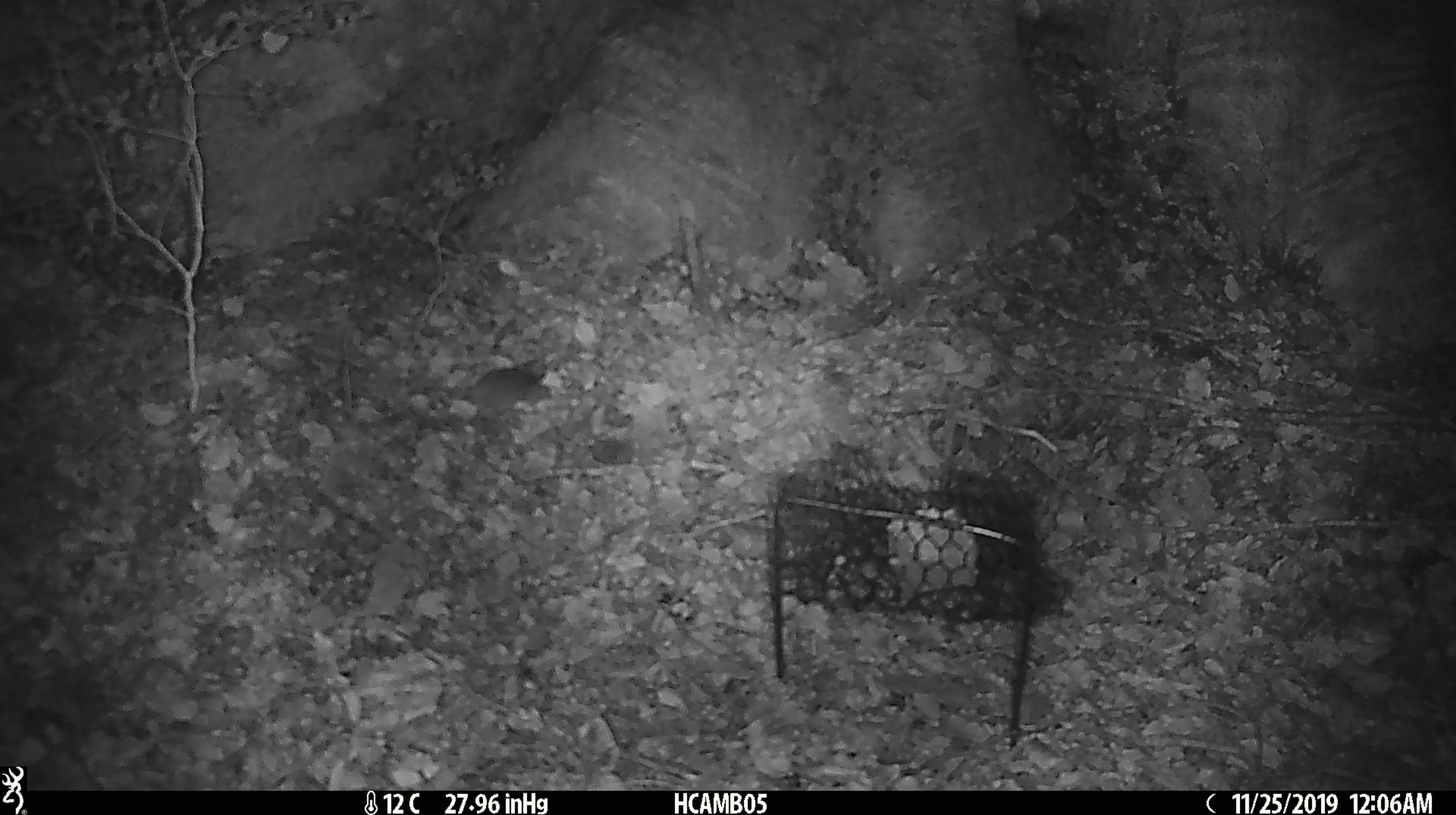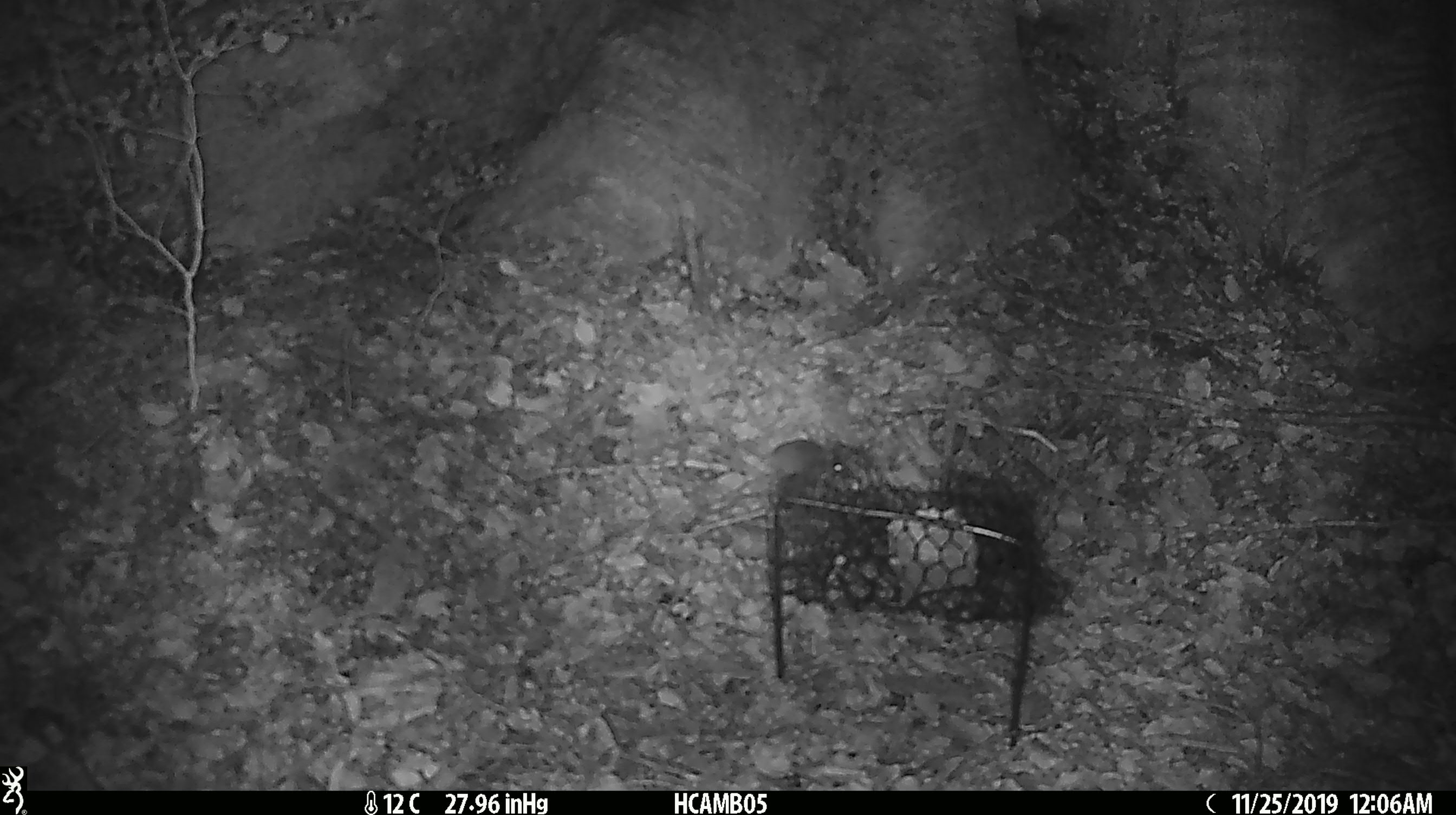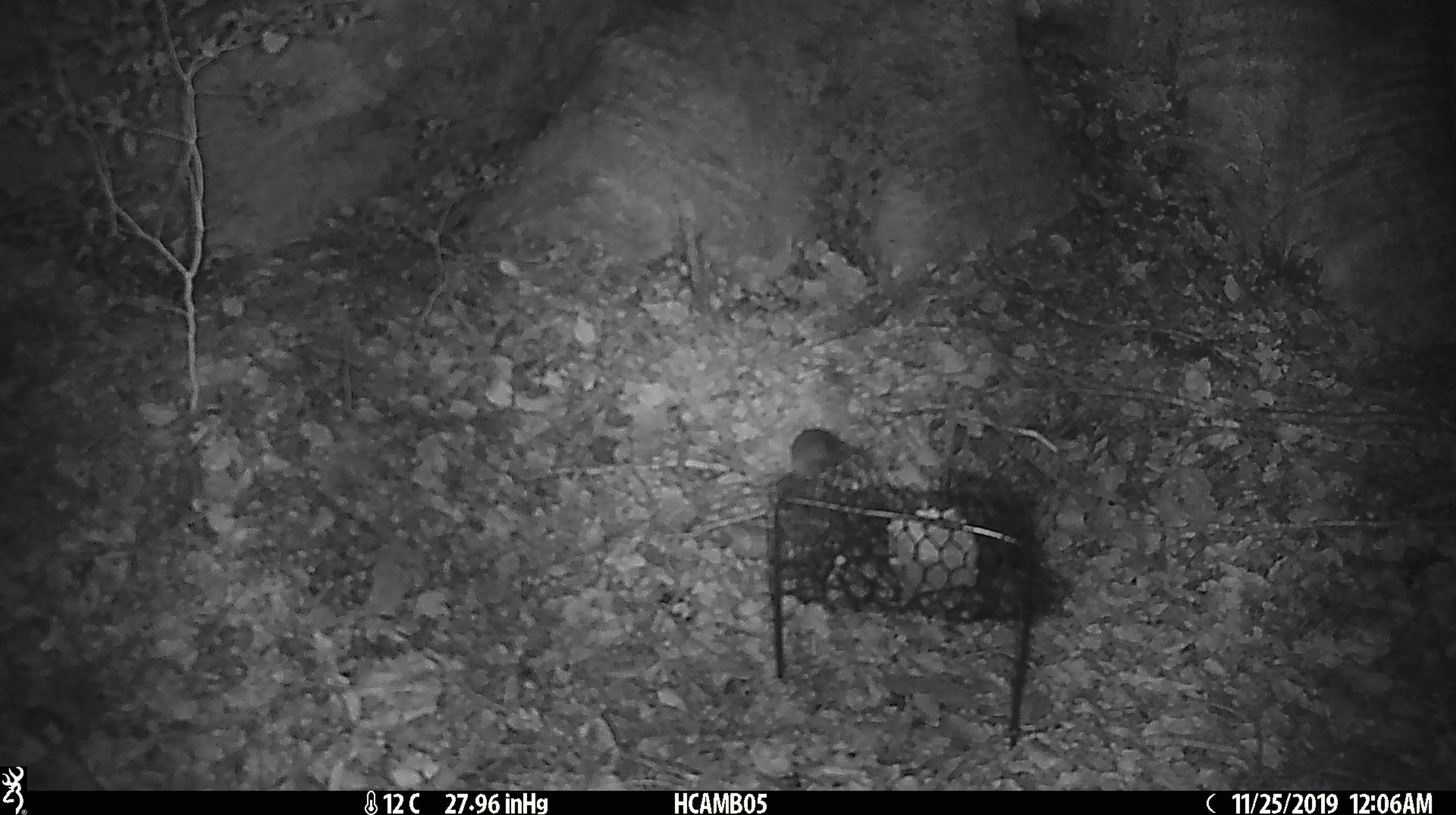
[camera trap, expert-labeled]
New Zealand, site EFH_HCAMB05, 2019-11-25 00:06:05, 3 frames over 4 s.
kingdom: Animalia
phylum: Chordata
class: Mammalia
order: Rodentia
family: Muridae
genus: Mus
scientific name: Mus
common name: mouse